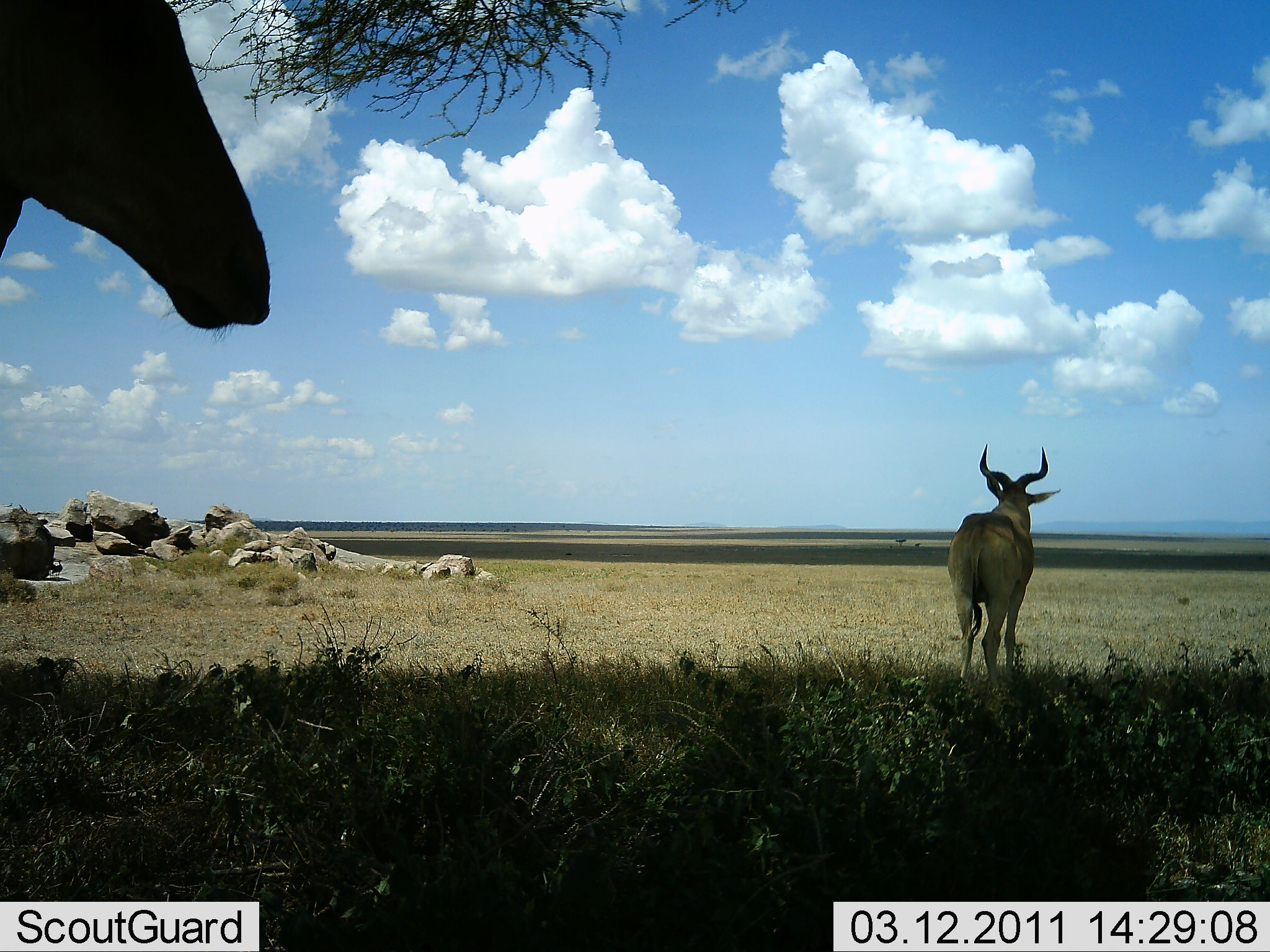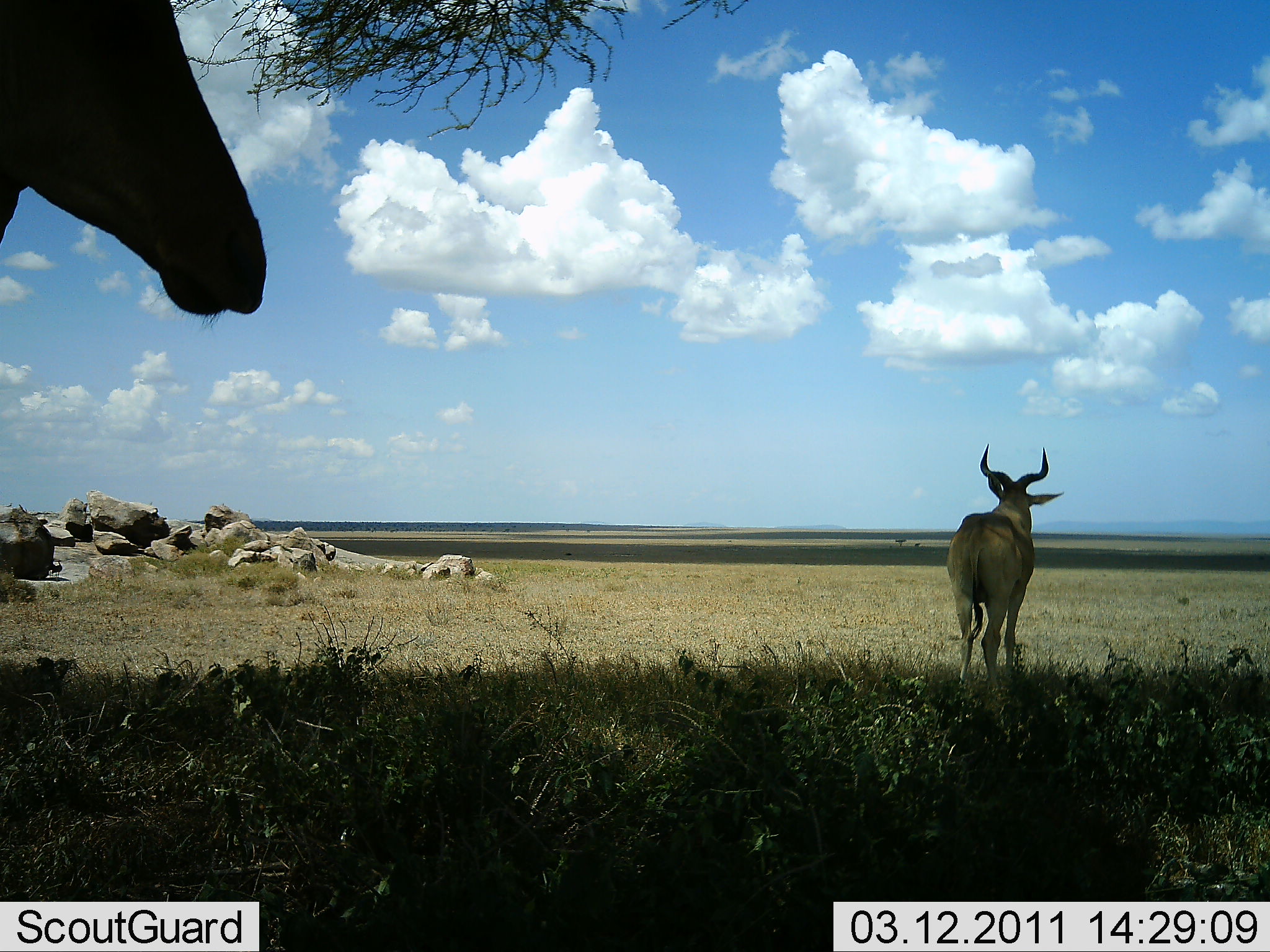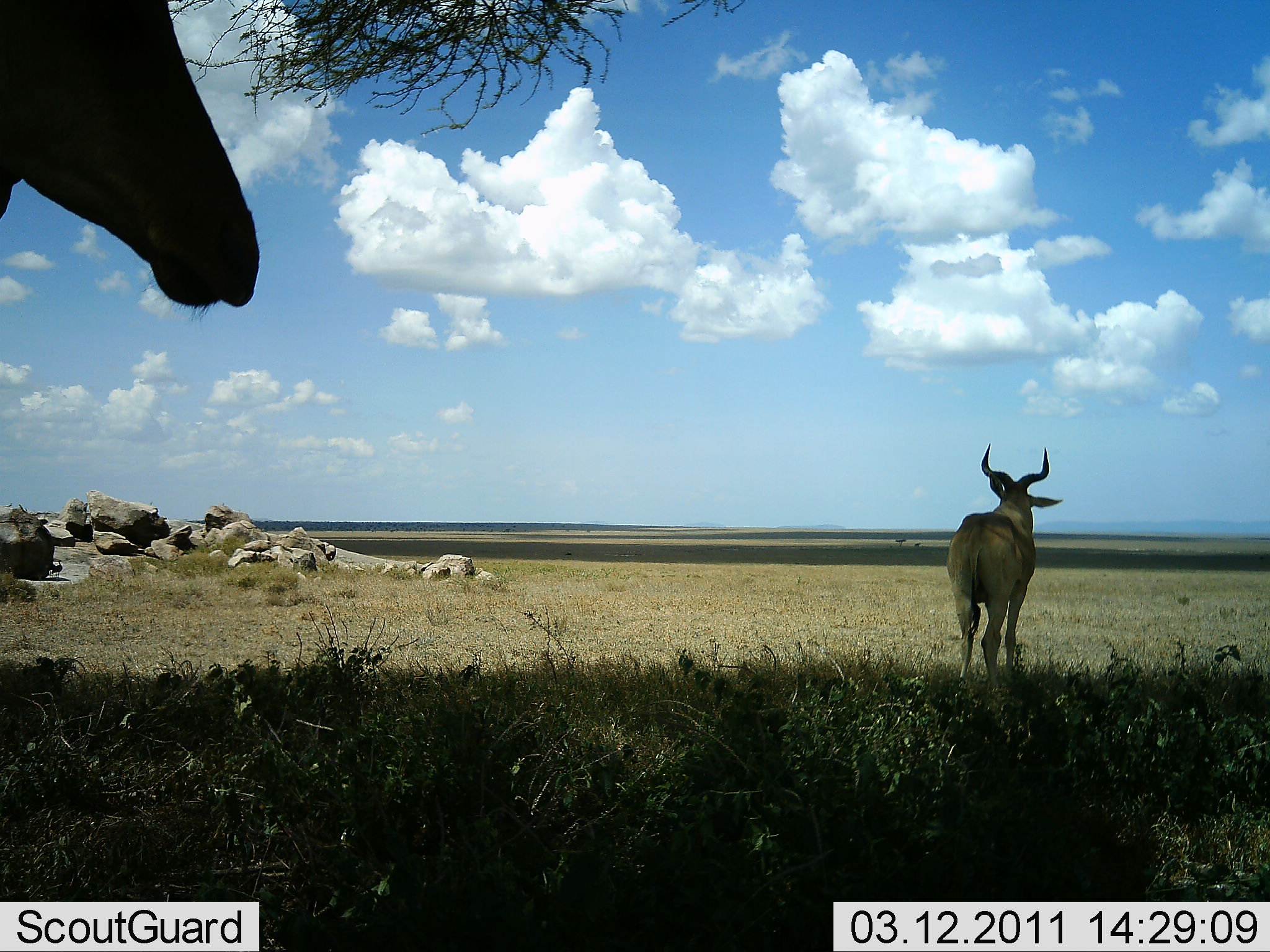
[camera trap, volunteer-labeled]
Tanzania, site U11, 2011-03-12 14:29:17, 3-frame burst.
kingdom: Animalia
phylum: Chordata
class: Mammalia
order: Artiodactyla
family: Bovidae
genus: Alcelaphus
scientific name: Alcelaphus buselaphus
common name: hartebeest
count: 2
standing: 91%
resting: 9%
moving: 9%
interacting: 0%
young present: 0%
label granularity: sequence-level